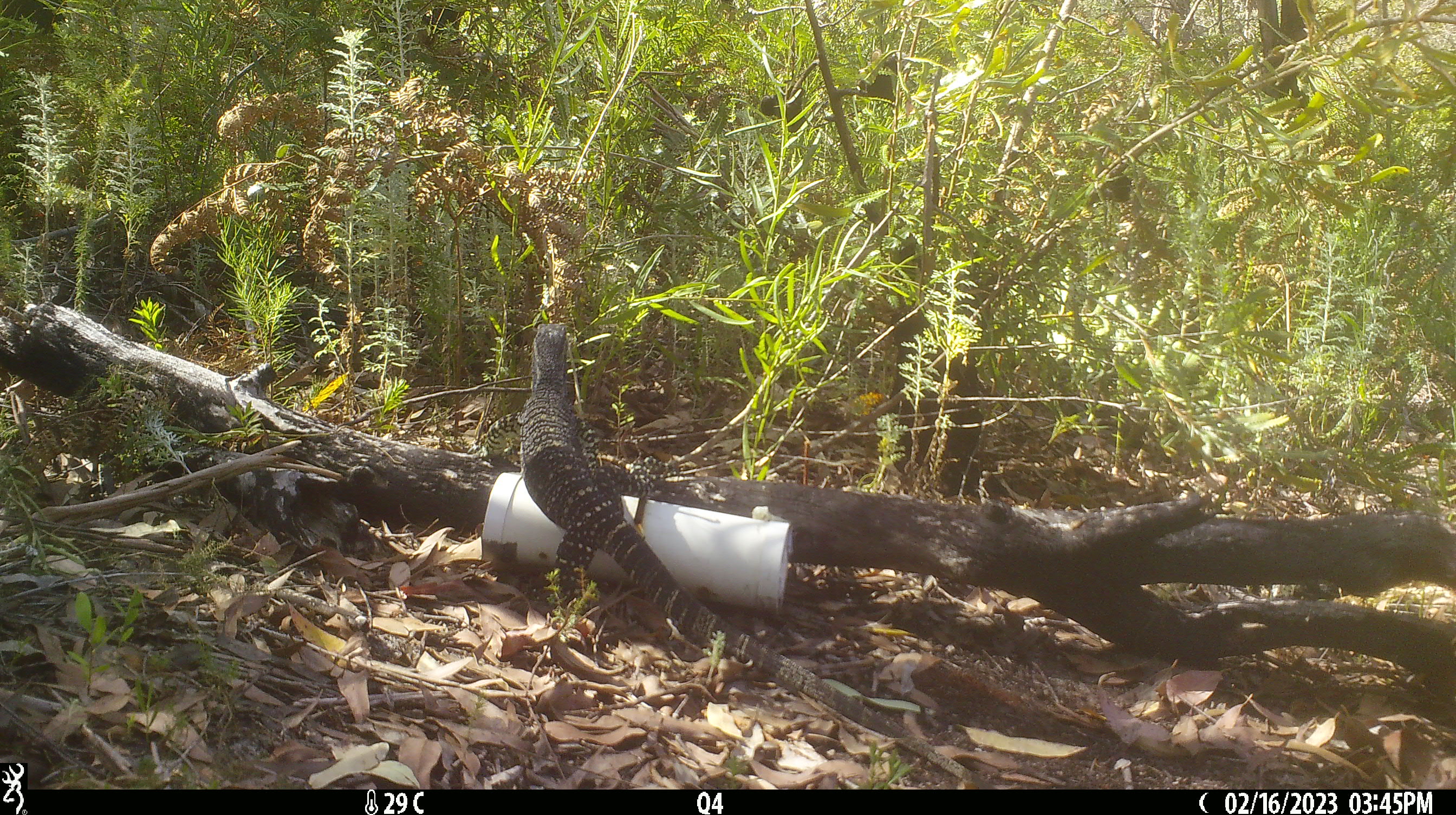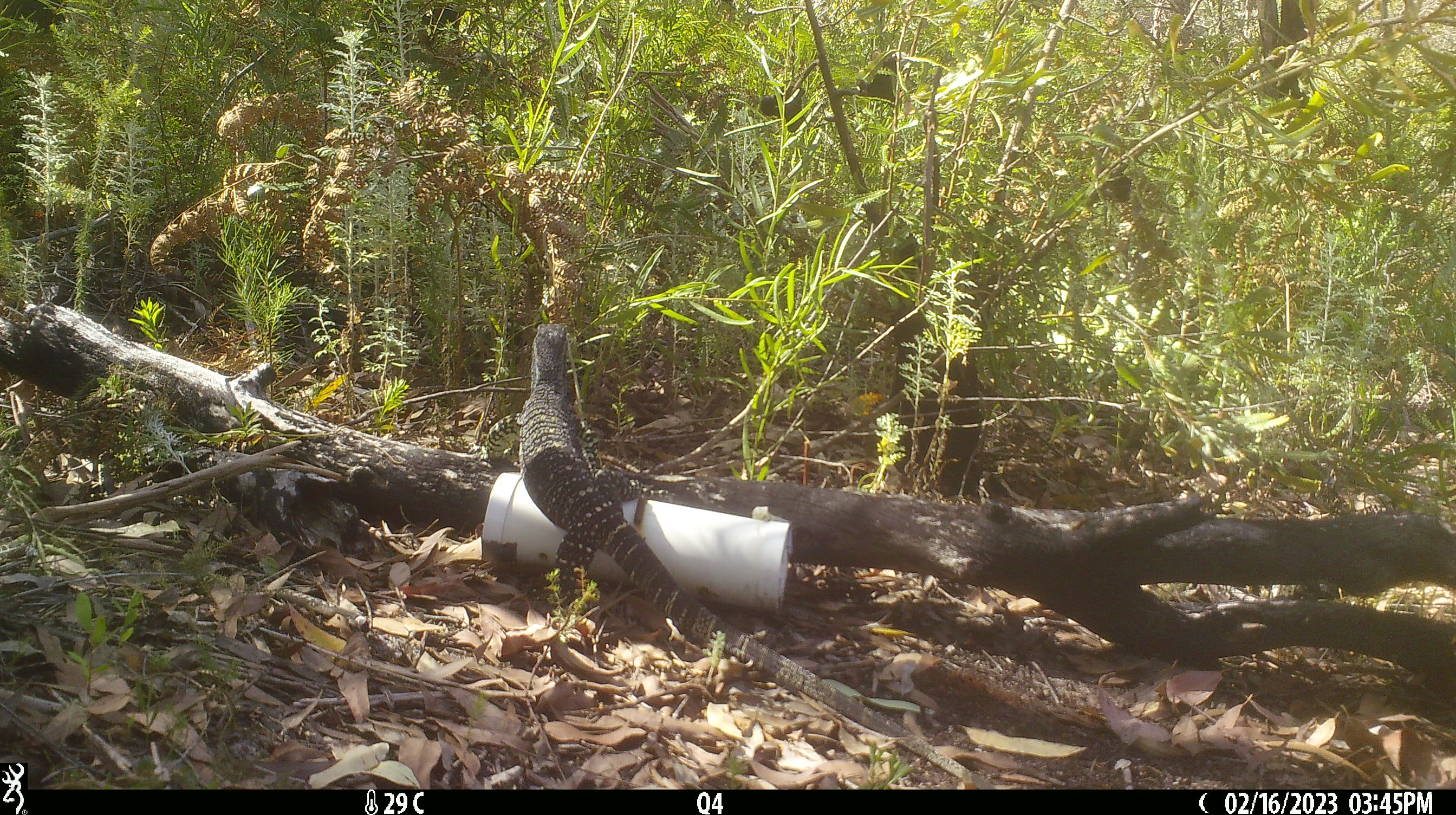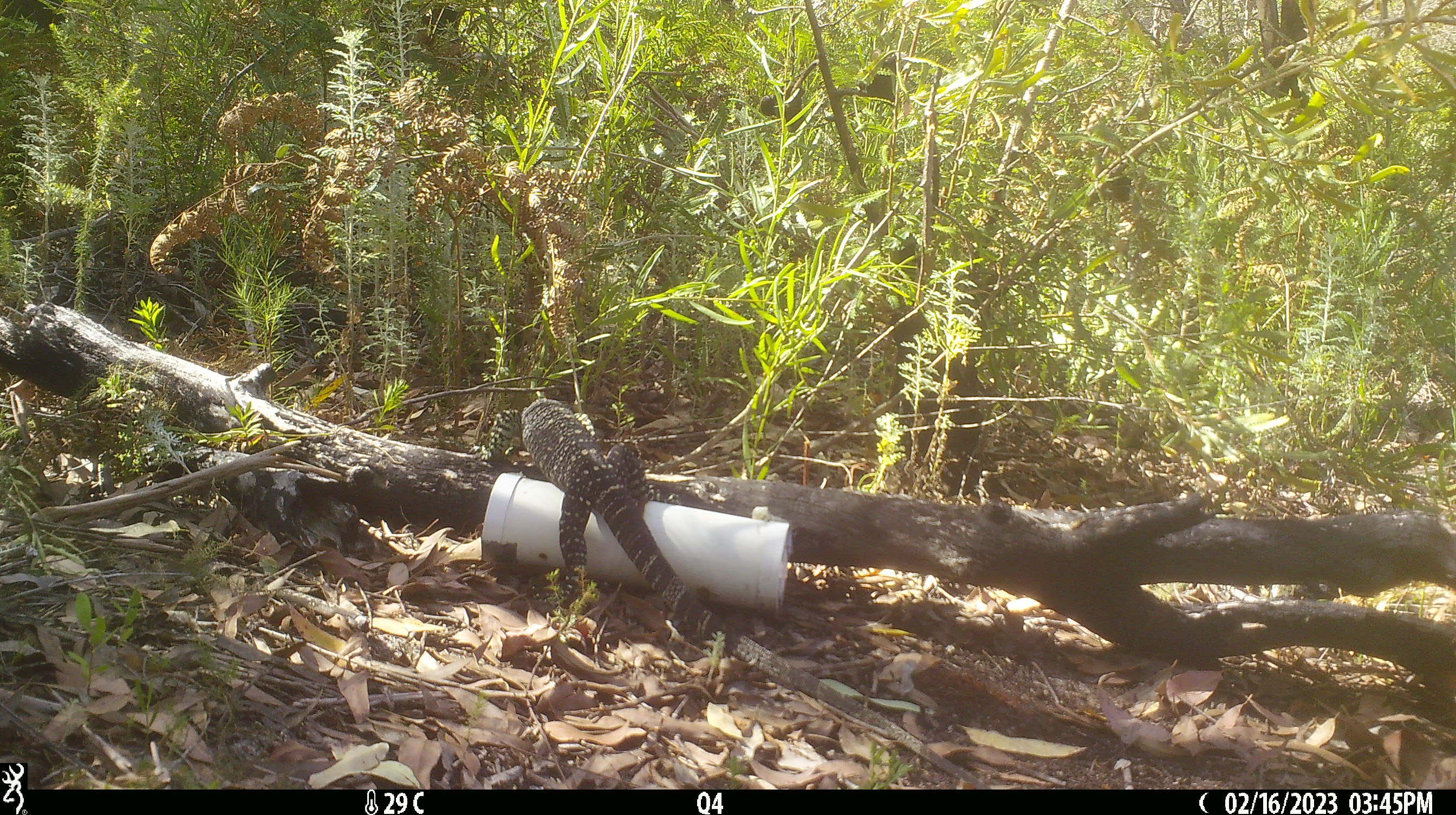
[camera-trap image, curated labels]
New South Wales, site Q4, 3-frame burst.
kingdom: Animalia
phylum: Chordata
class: Reptilia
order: Squamata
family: Varanidae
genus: Varanus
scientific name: Varanus varius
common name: lace monitor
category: goanna